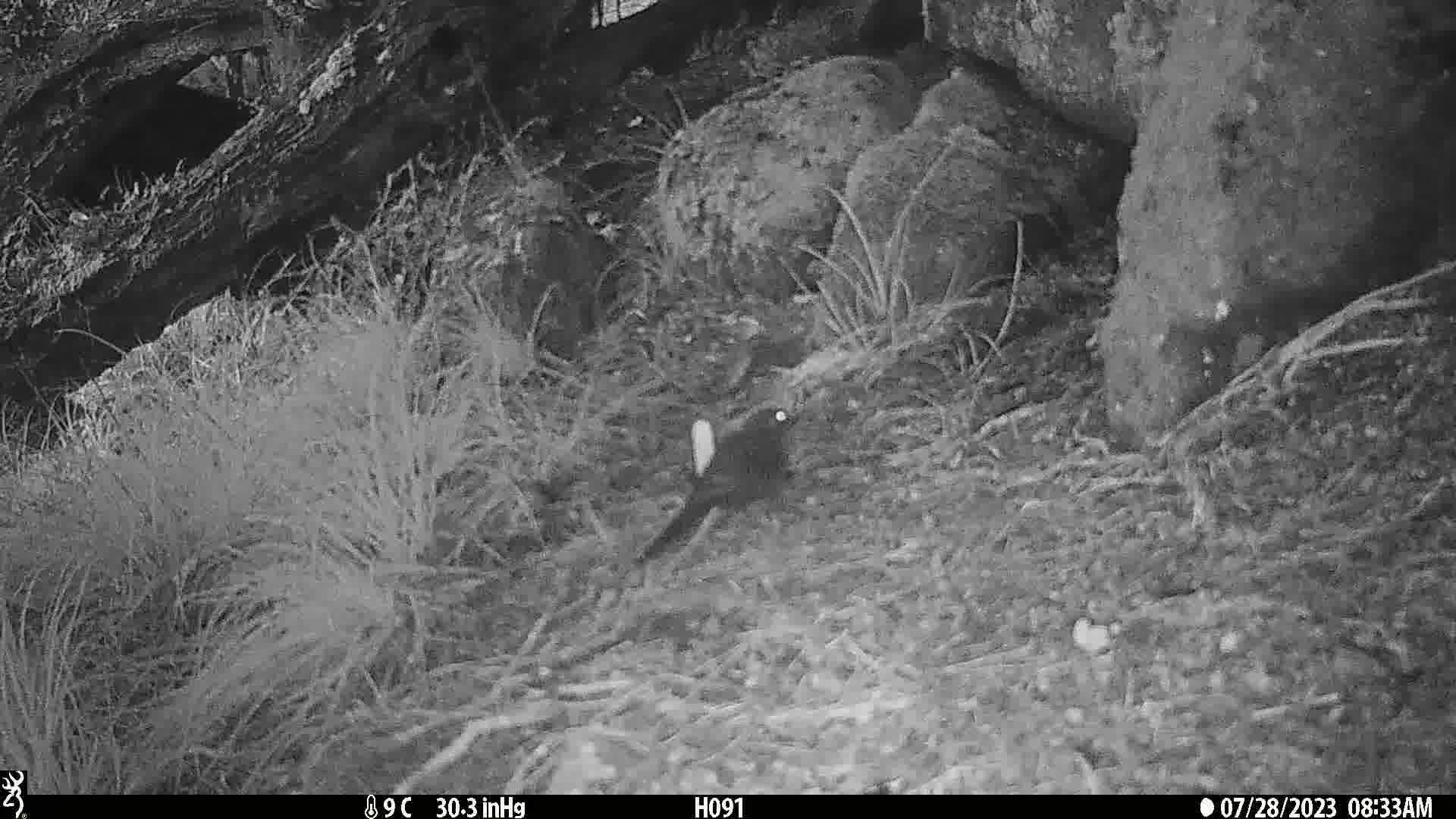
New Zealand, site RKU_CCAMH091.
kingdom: Animalia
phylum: Chordata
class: Aves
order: Passeriformes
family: Turdidae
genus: Turdus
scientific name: Turdus merula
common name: eurasian blackbird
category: blackbird